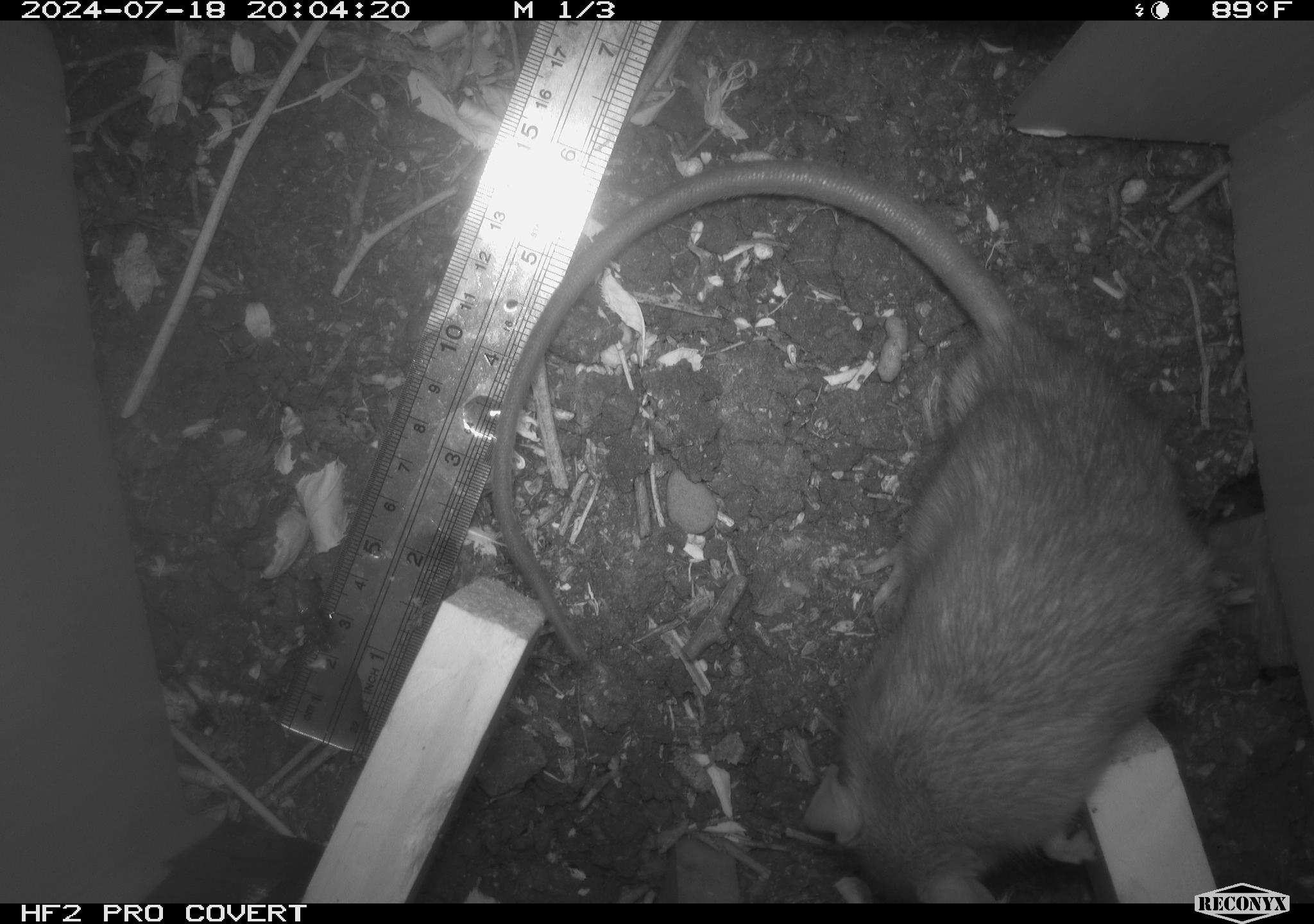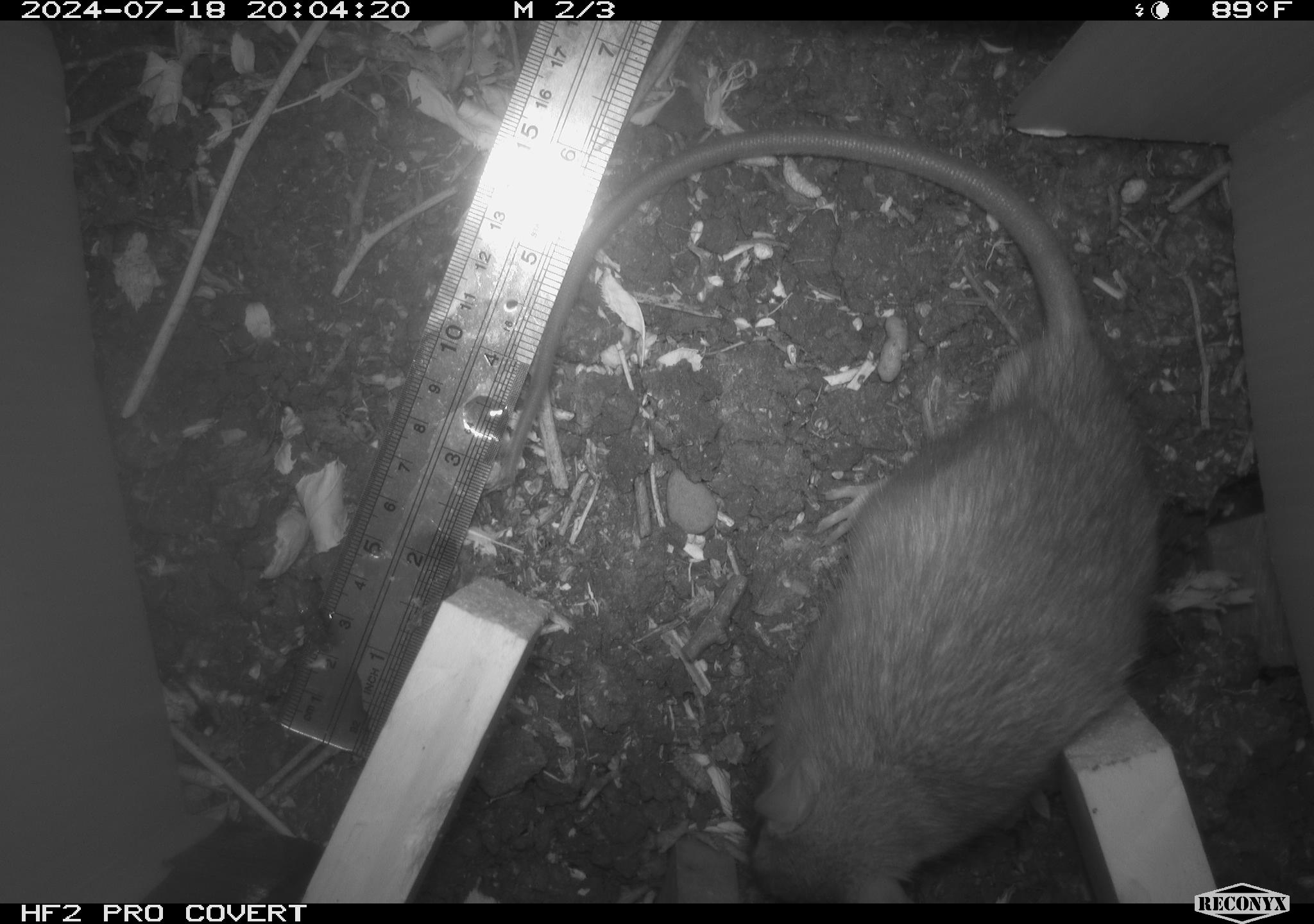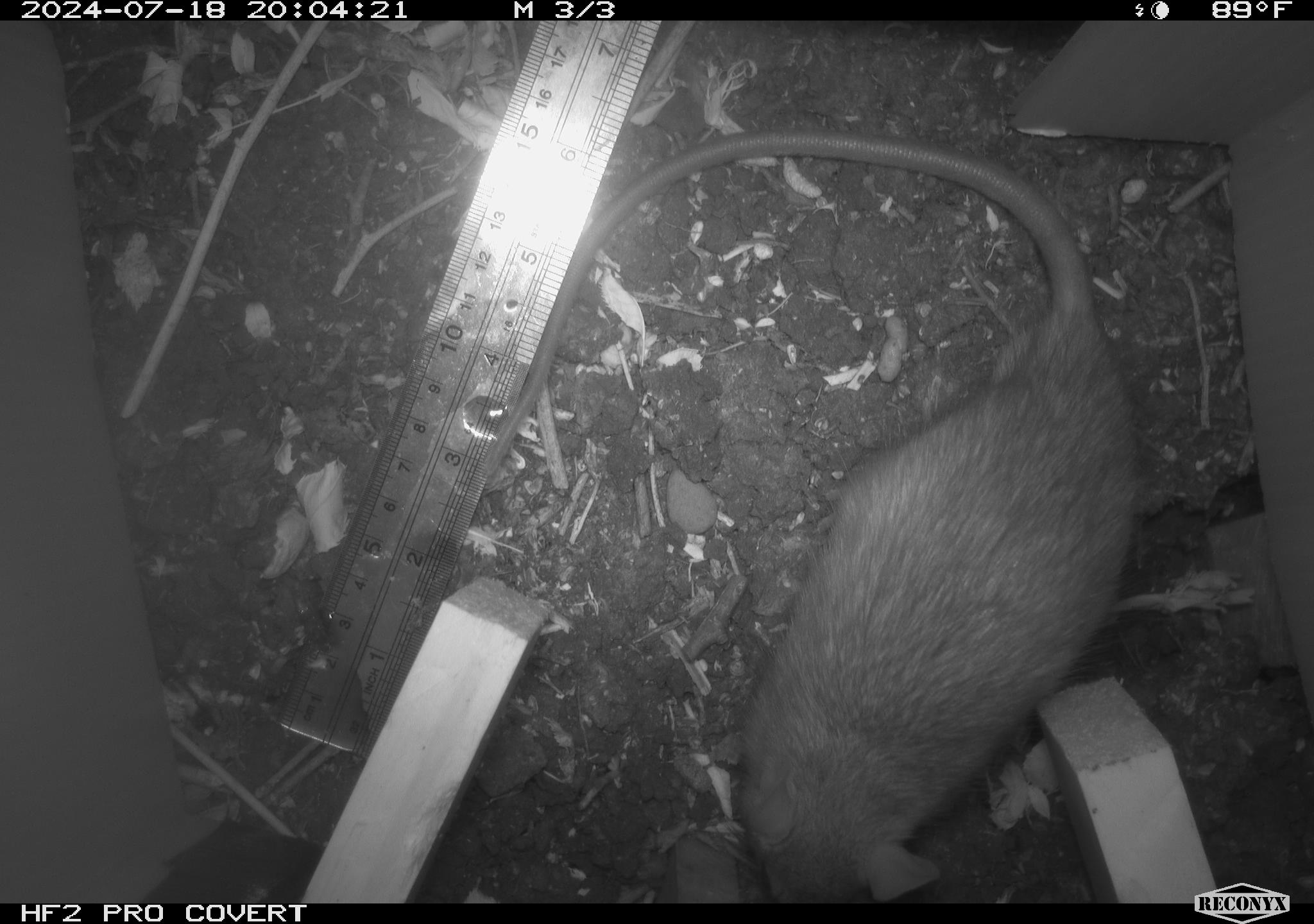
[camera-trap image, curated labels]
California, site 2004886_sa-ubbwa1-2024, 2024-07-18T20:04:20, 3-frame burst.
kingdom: Animalia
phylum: Chordata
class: Mammalia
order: Rodentia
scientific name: Rodentia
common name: woodrat or rat or mouse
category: woodrat or rat or mouse species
Woodrat or rat or mouse species (woodrat or rat or mouse) (Rodentia).